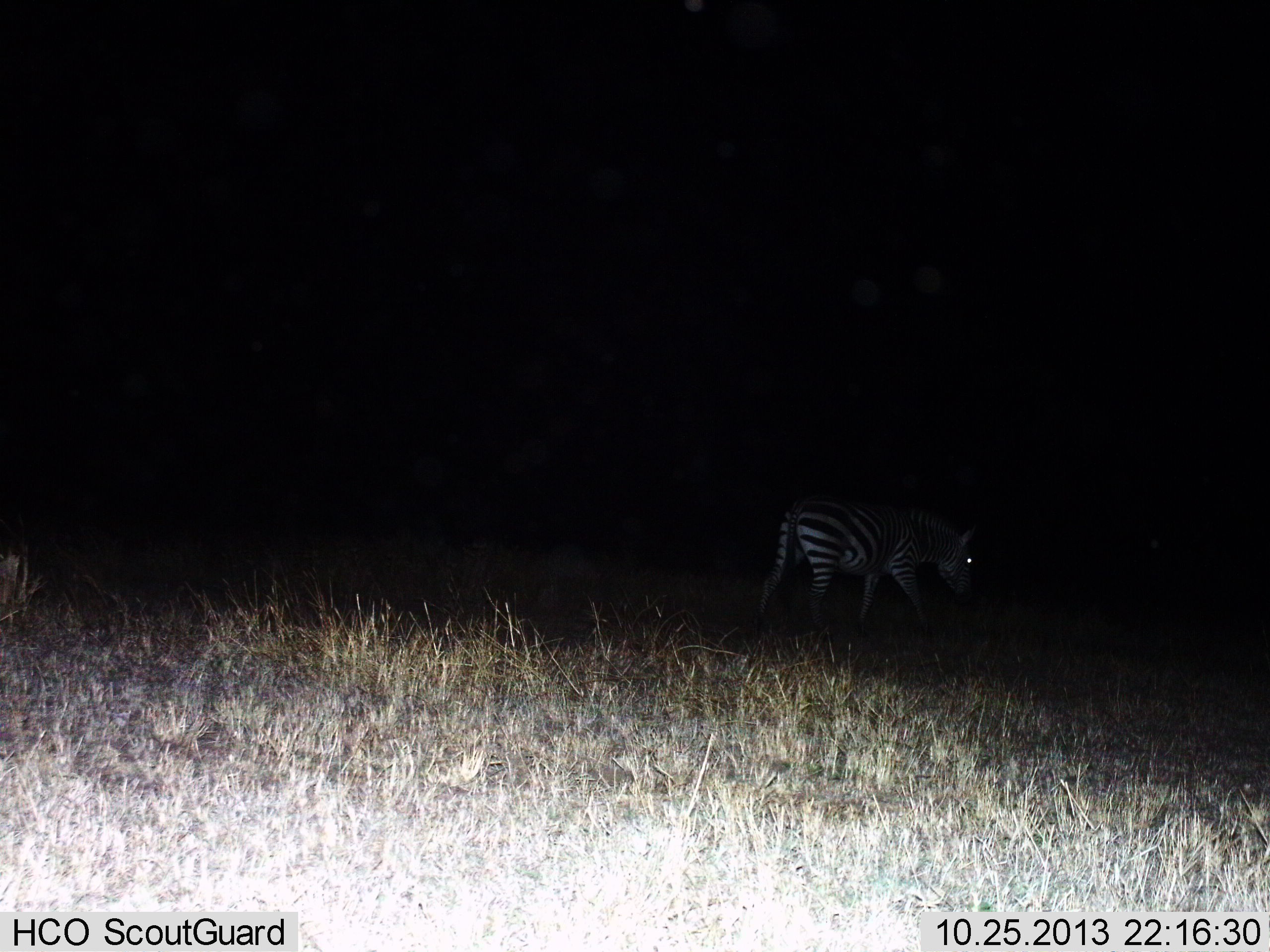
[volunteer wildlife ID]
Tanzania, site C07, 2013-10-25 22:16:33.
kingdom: Animalia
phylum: Chordata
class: Mammalia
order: Perissodactyla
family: Equidae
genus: Equus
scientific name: Equus quagga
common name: plains zebra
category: zebra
Zebra (plains zebra) (Equus quagga), count 1. Behavior (volunteer vote fractions): standing 27%, resting 3%, moving 60%, interacting 0%. Young present (vote fraction): 0%. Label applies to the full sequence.